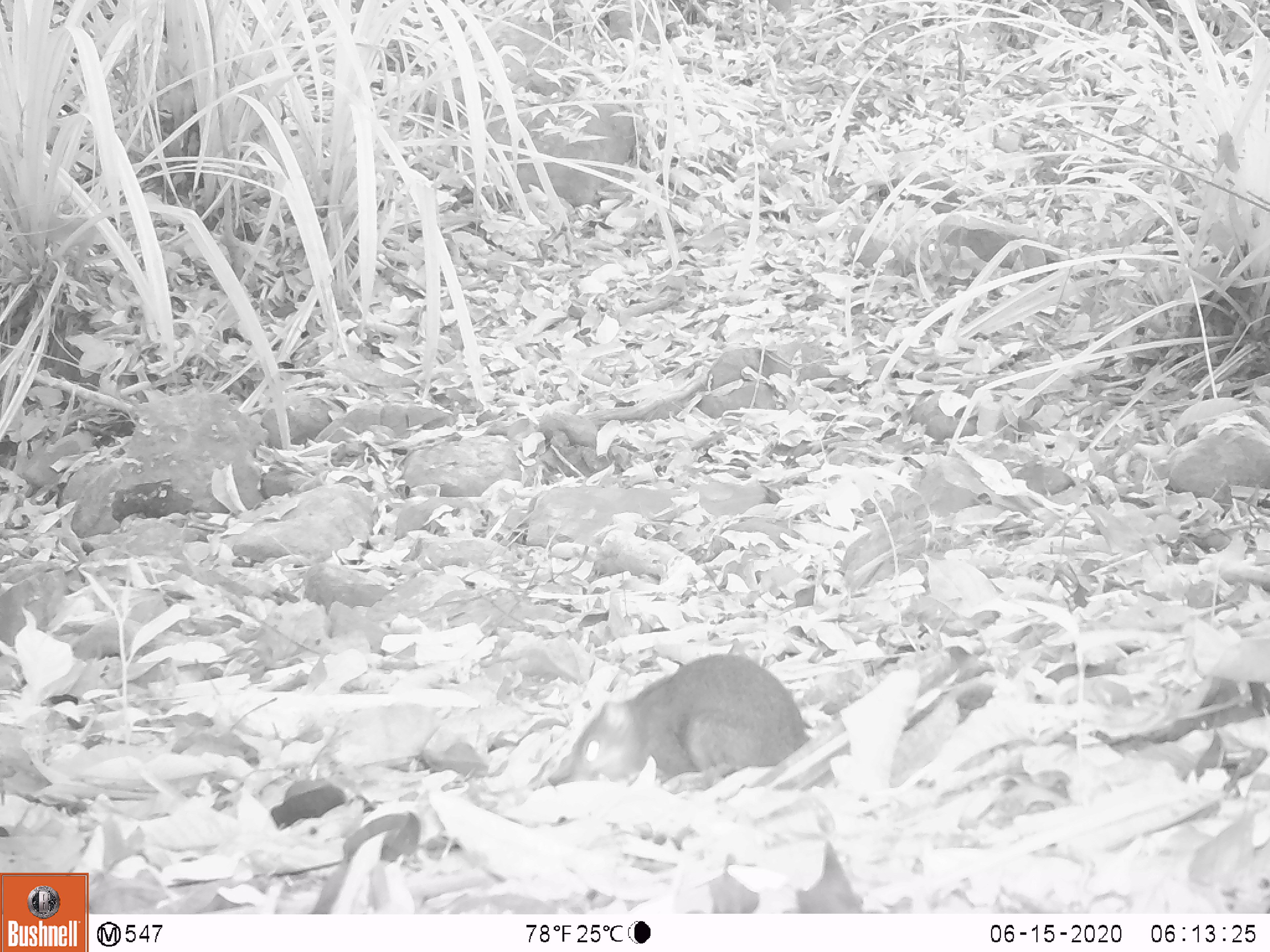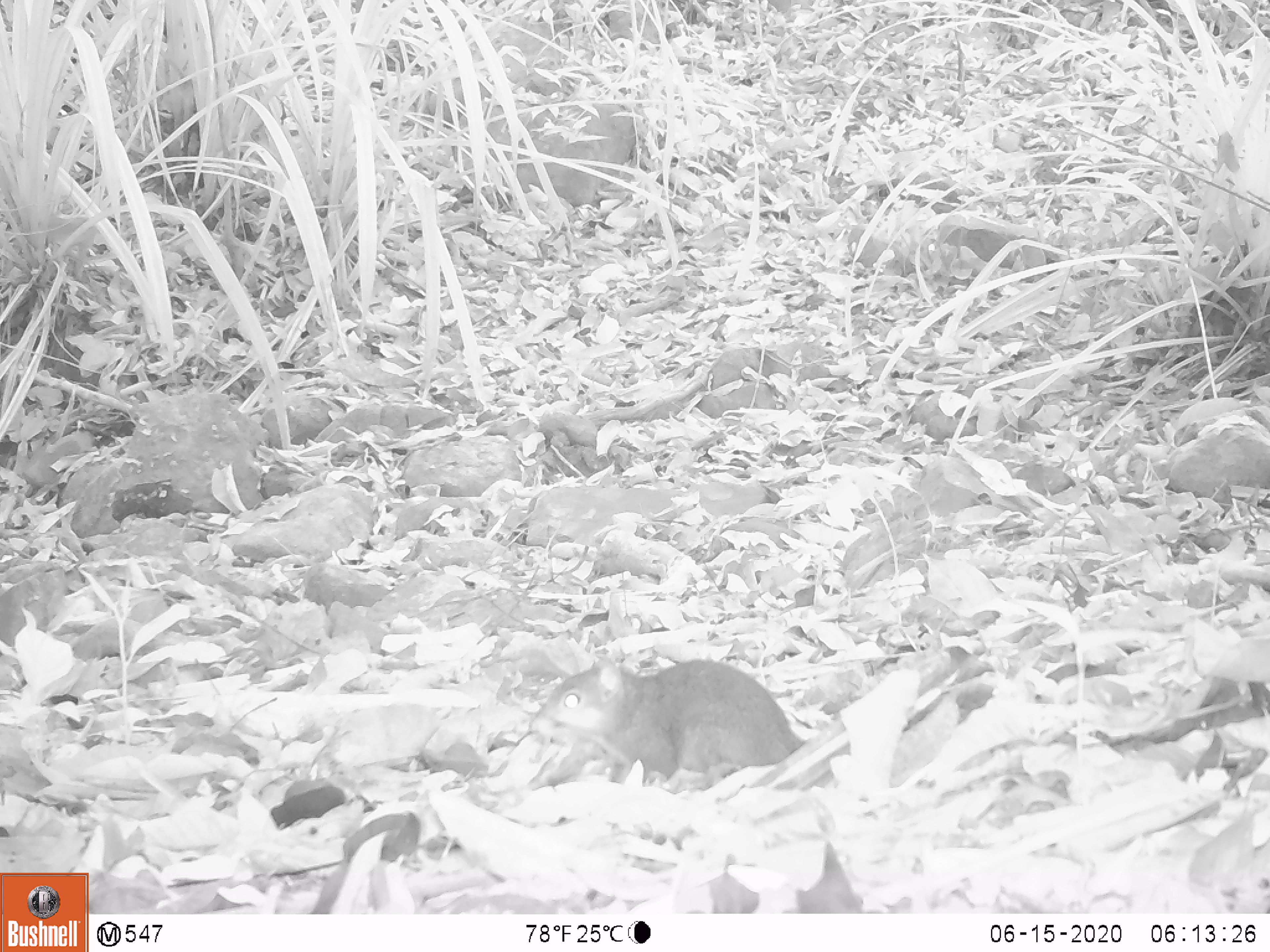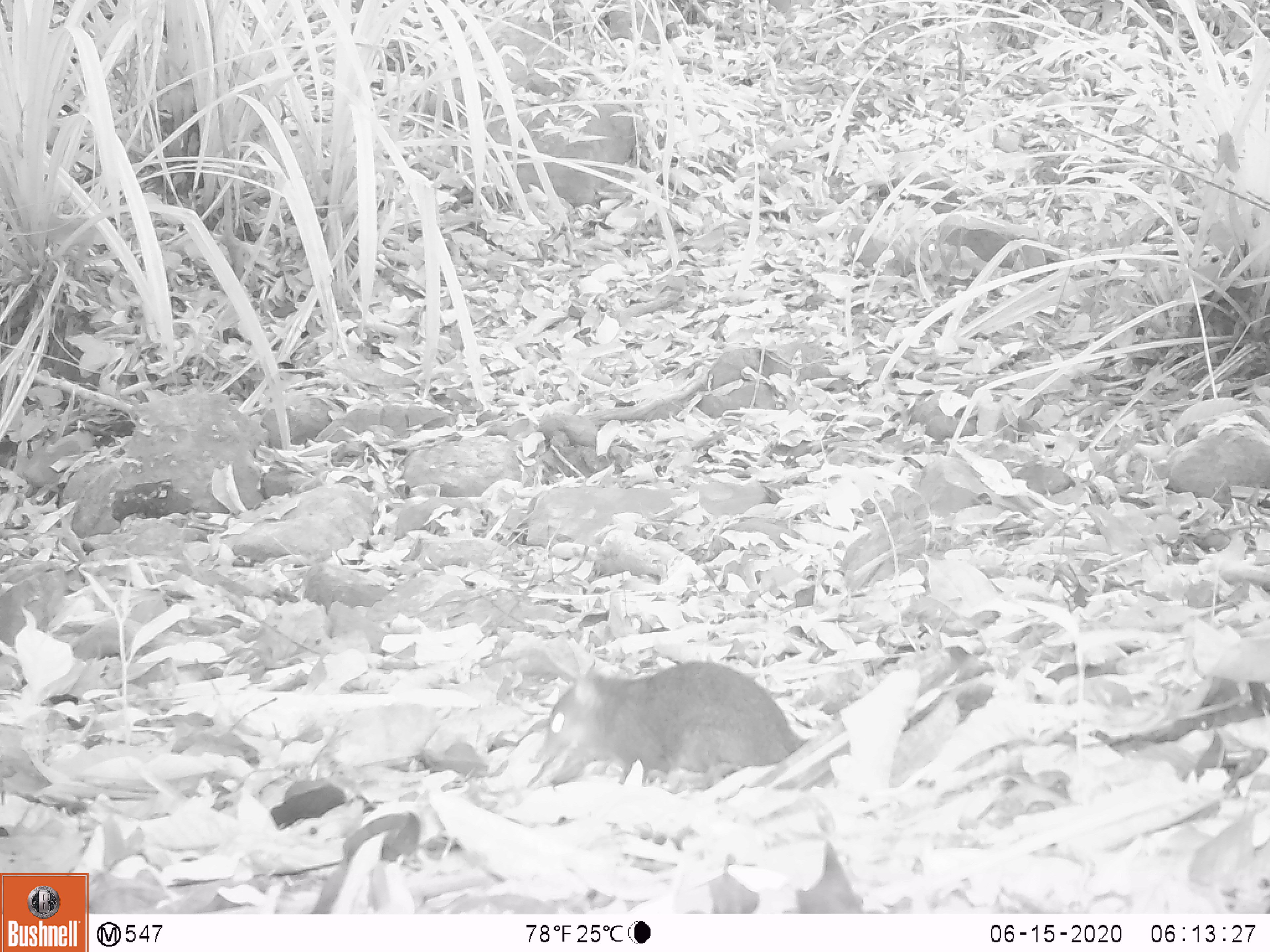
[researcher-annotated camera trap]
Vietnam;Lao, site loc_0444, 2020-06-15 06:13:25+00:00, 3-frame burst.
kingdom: Animalia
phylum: Chordata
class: Mammalia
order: Rodentia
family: Sciuridae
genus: Dremomys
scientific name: Dremomys rufigenis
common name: red-cheeked squirrel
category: red cheeked squirrel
Red cheeked squirrel (red-cheeked squirrel) (Dremomys rufigenis). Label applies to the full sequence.